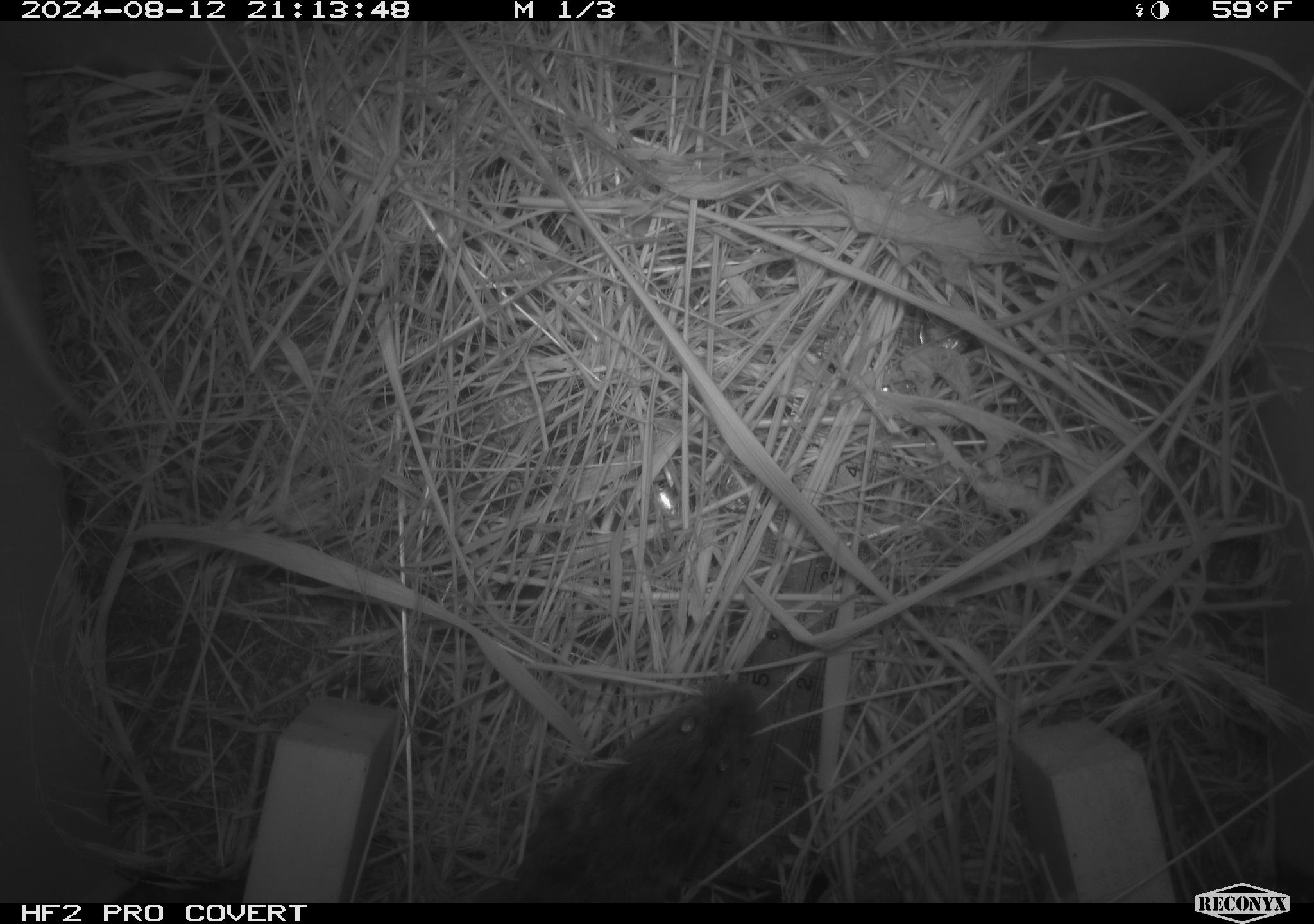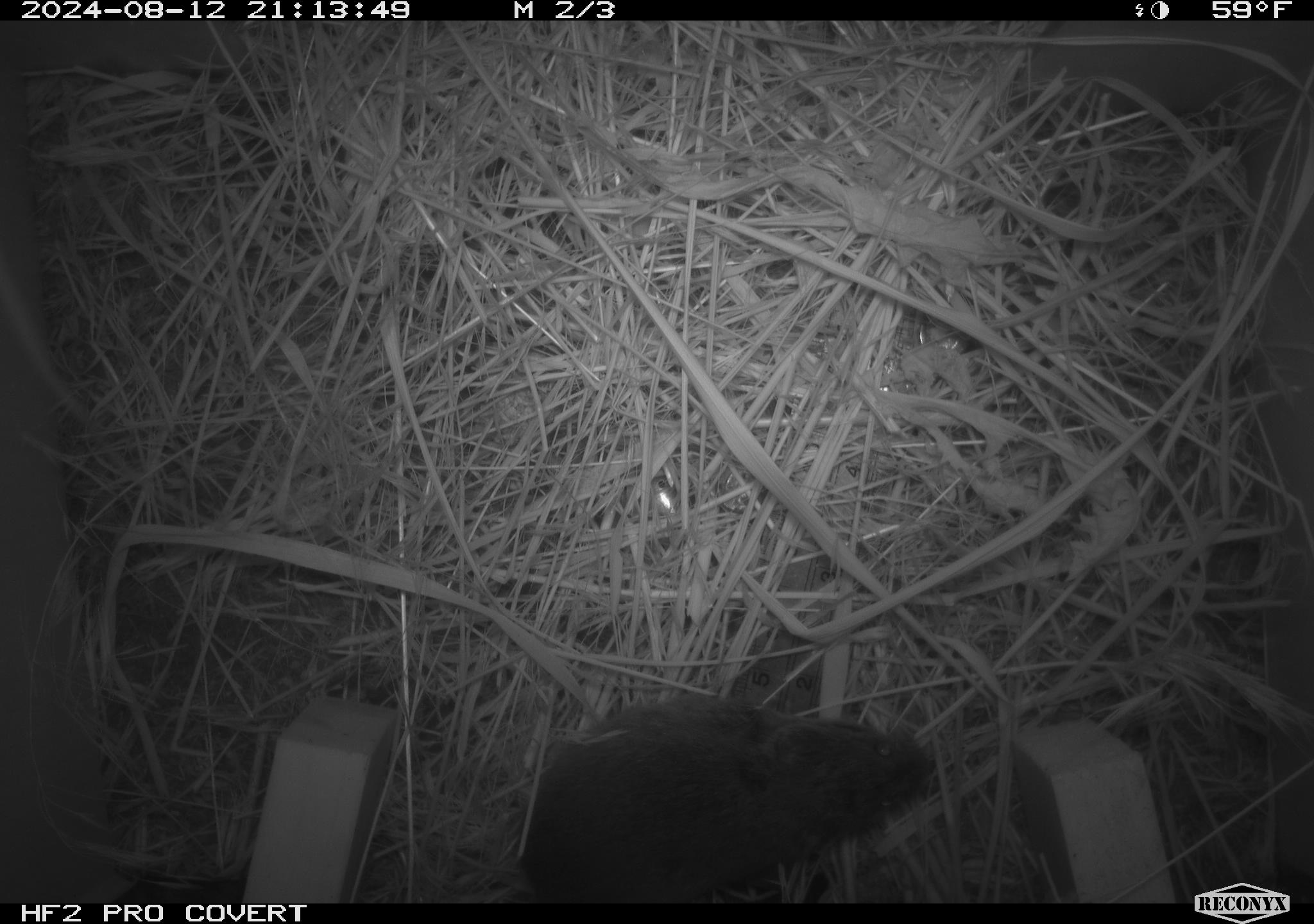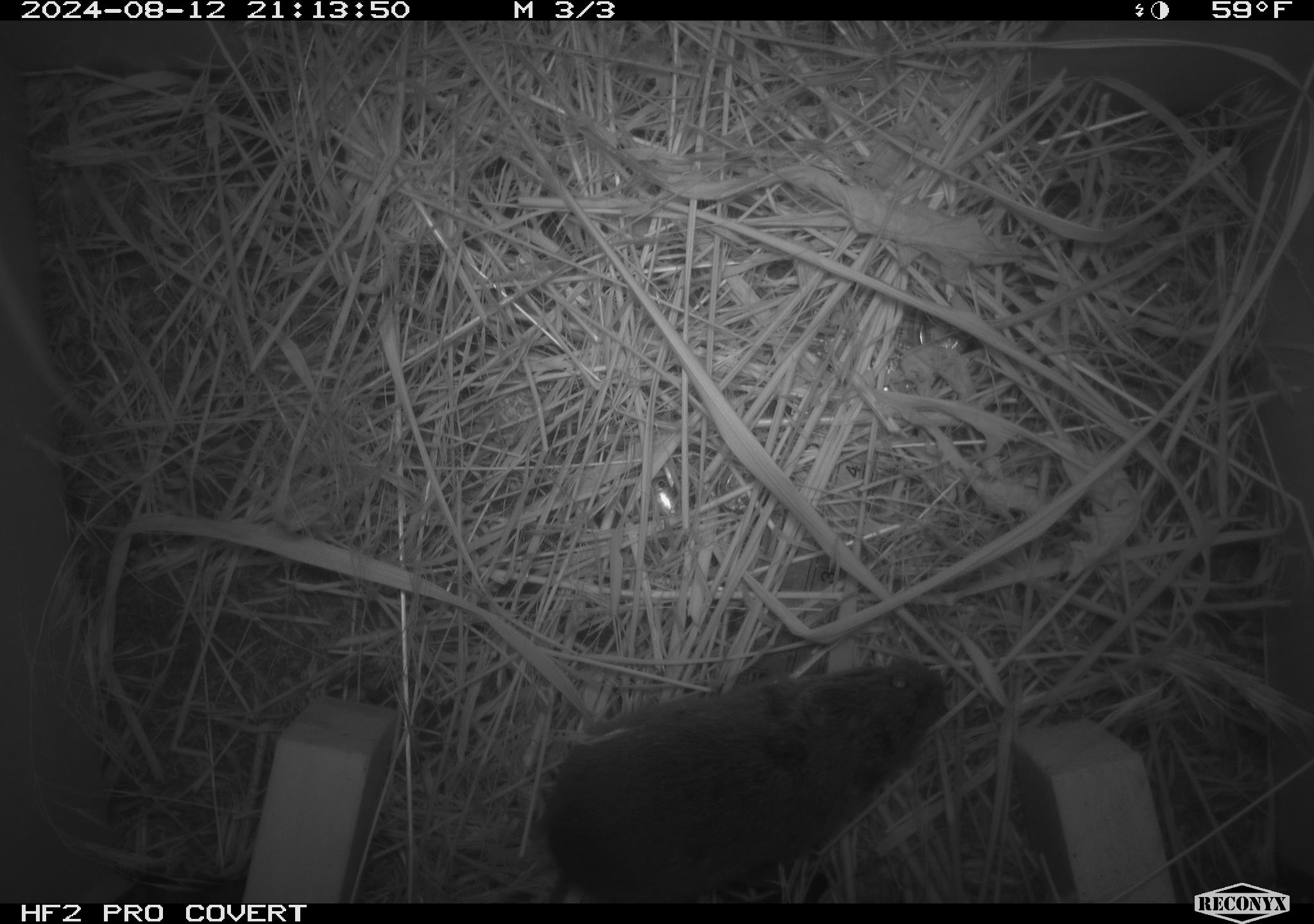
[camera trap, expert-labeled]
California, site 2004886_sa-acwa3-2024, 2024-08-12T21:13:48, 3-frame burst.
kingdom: Animalia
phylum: Chordata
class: Mammalia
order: Rodentia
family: Cricetidae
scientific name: Arvicolinae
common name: voles, lemmings, and muskrats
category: arvicolinae subfamily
Arvicolinae subfamily (voles, lemmings, and muskrats) (Arvicolinae).